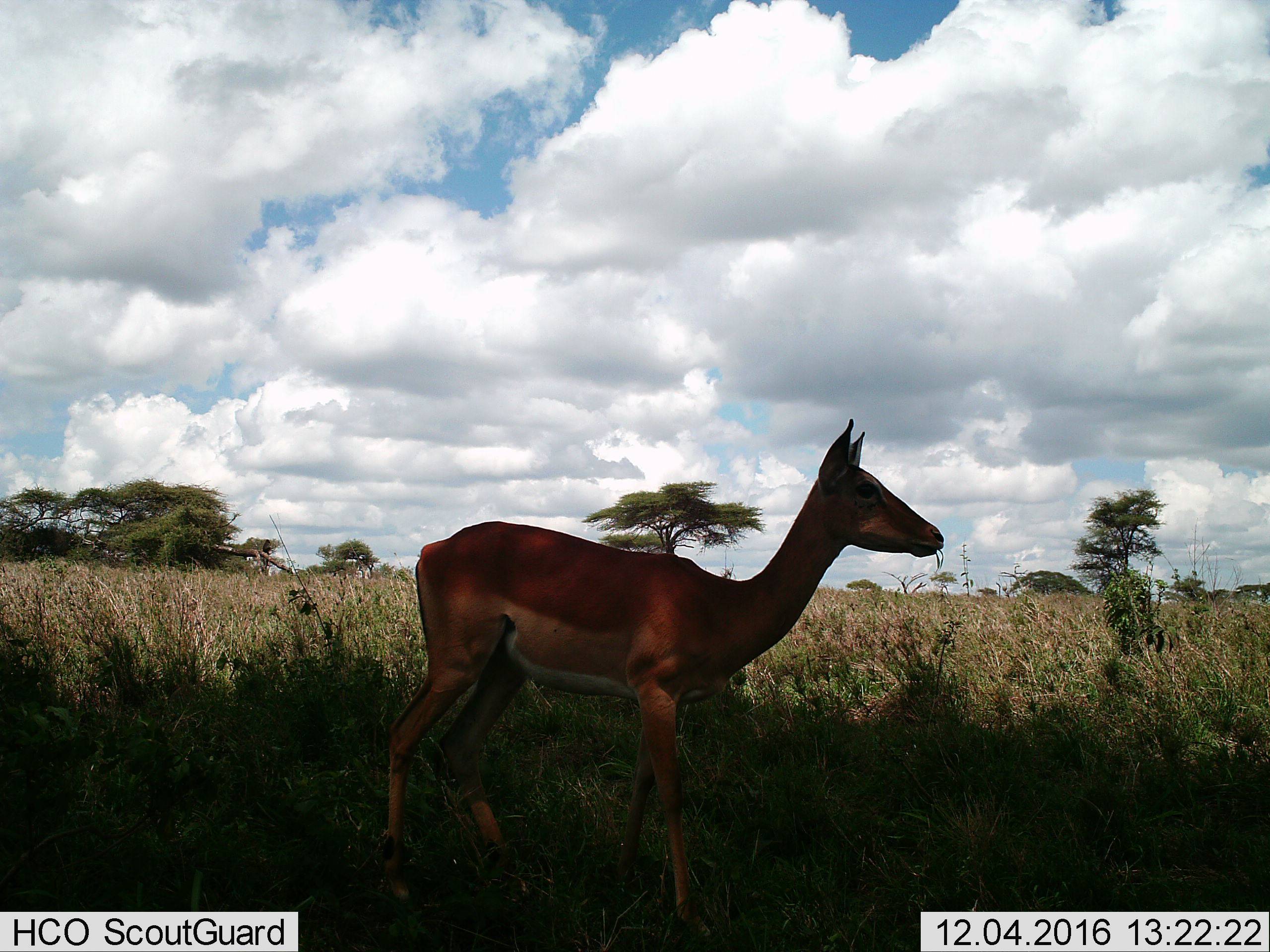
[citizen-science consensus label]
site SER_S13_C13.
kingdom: Animalia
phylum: Chordata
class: Mammalia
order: Artiodactyla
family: Bovidae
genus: Aepyceros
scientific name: Aepyceros melampus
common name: impala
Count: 1.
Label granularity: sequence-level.